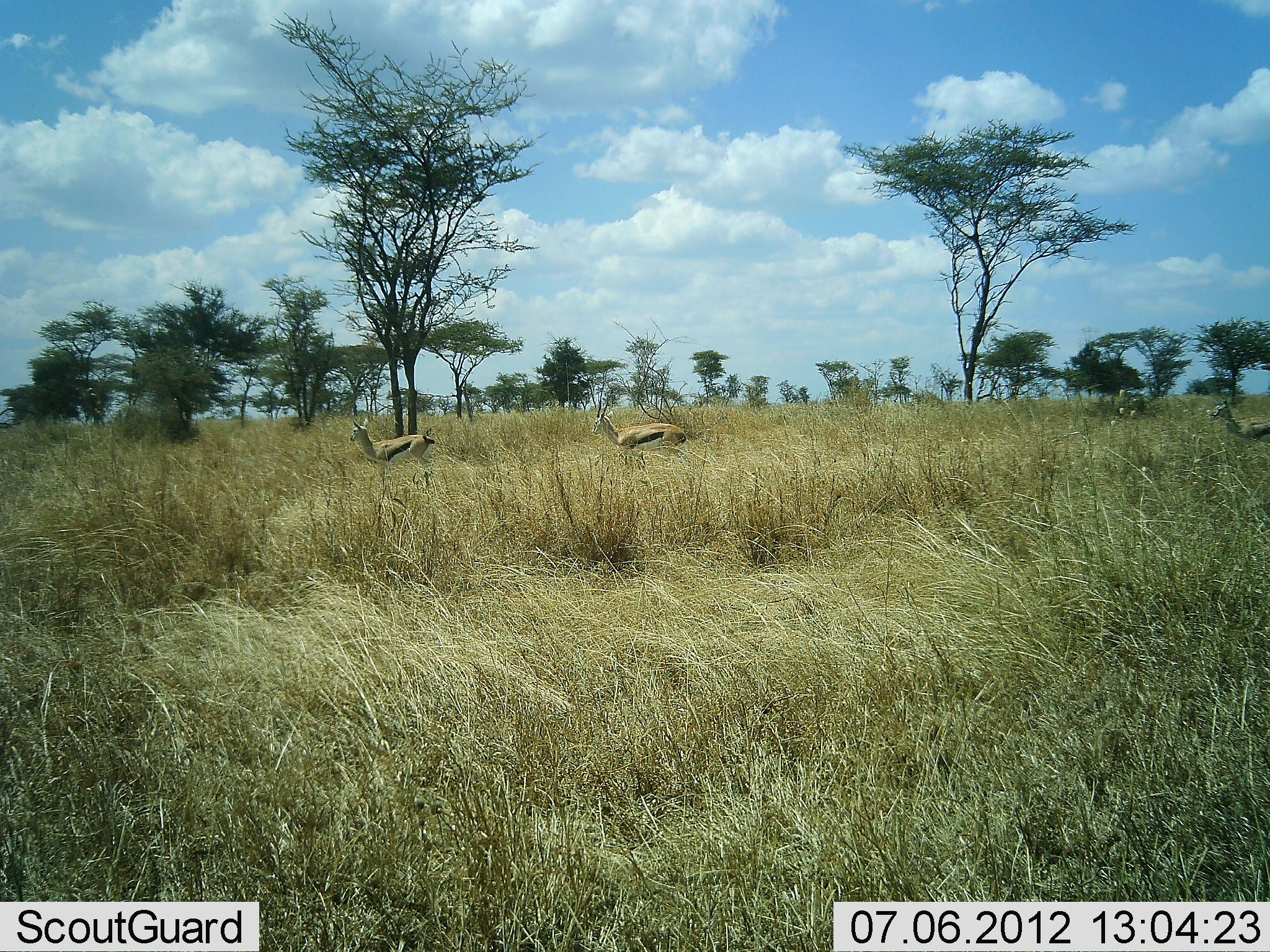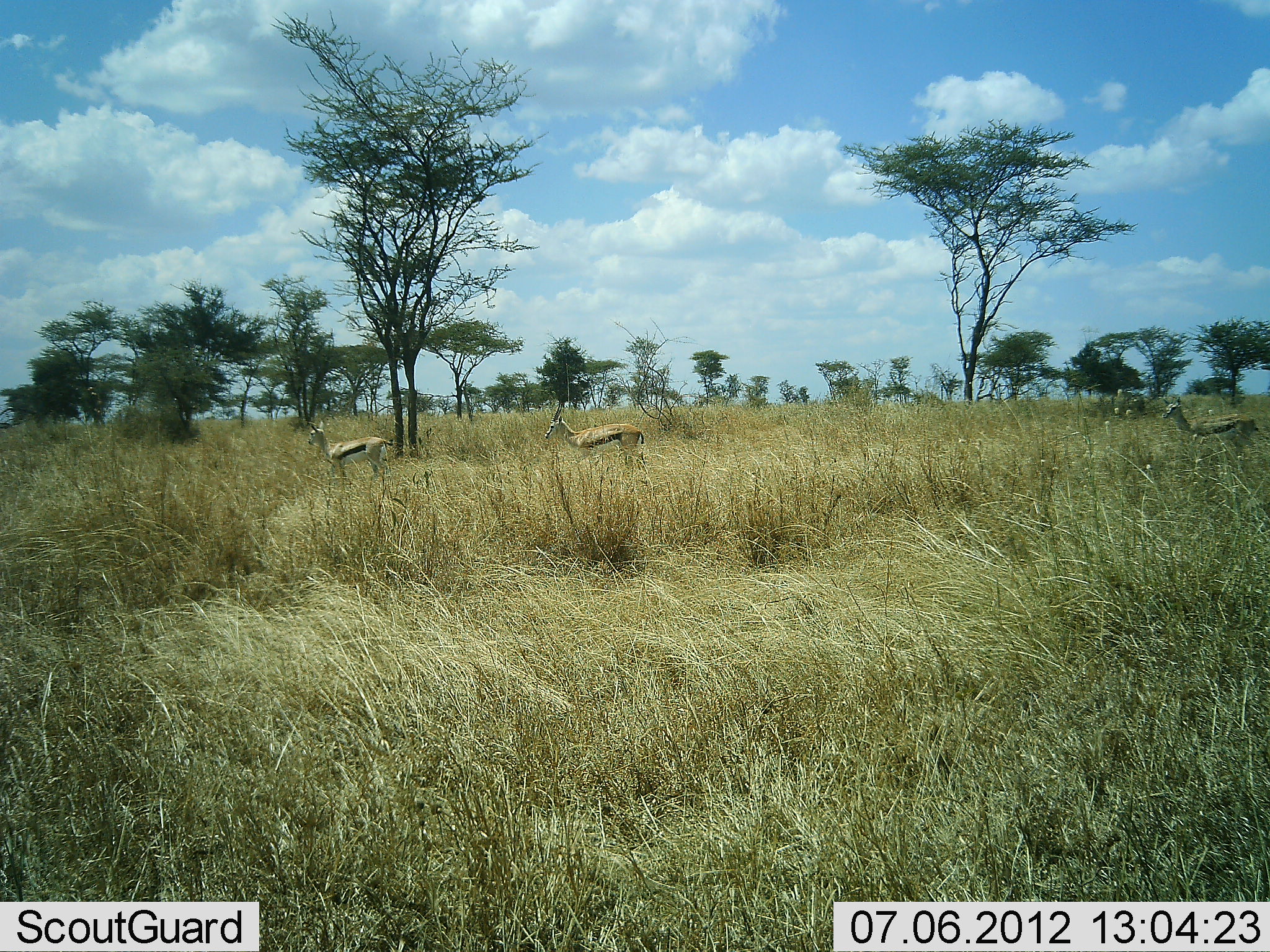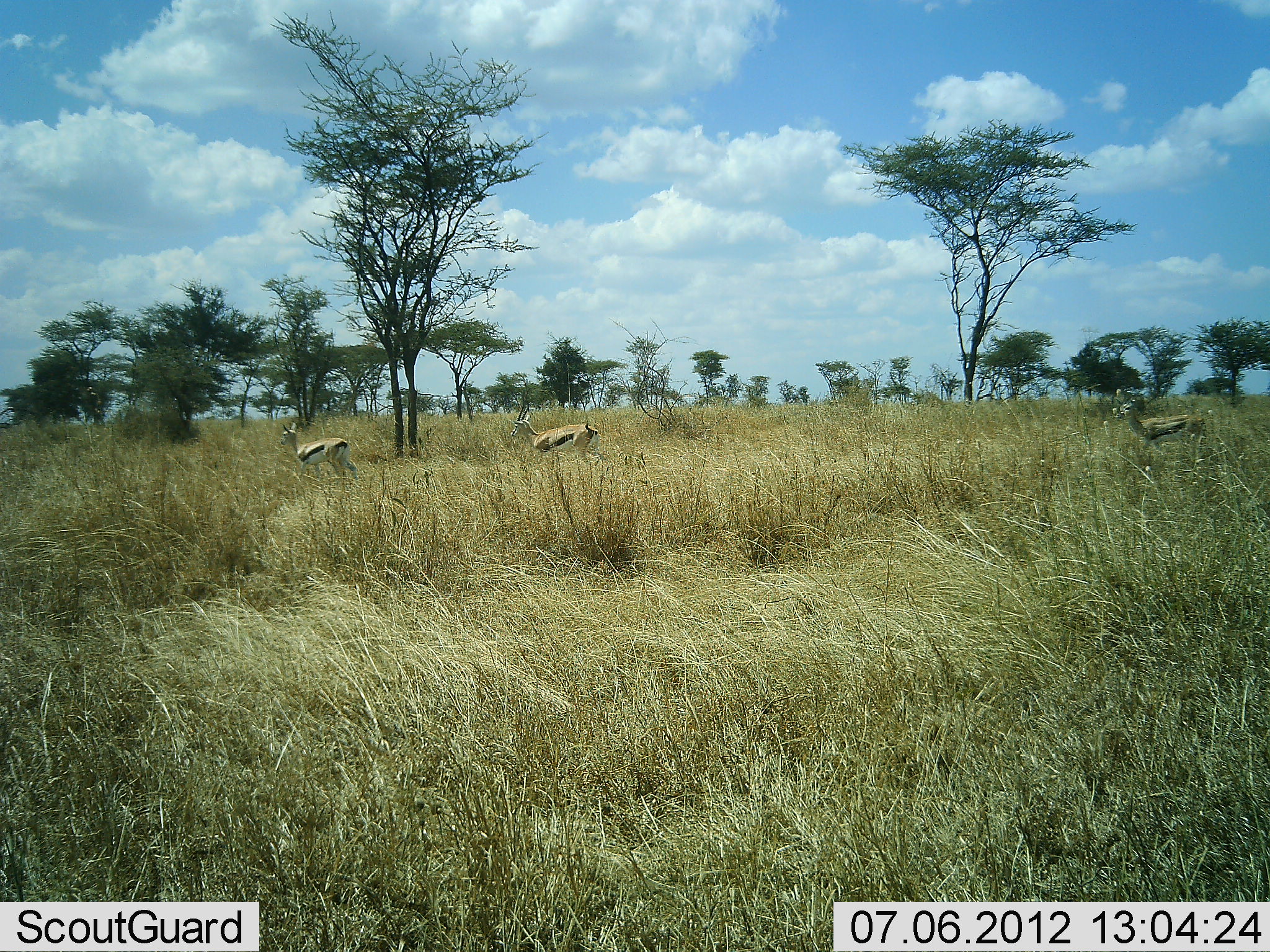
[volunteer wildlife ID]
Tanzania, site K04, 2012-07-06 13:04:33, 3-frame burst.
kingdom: Animalia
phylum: Chordata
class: Mammalia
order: Artiodactyla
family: Bovidae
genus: Eudorcas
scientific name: Eudorcas thomsonii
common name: thomson's gazelle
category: gazellethomsons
Gazellethomsons (thomson's gazelle) (Eudorcas thomsonii), count 3. Behavior (volunteer vote fractions): standing 20%, resting 0%, moving 90%, interacting 0%. Young present (vote fraction): 0%. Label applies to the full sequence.